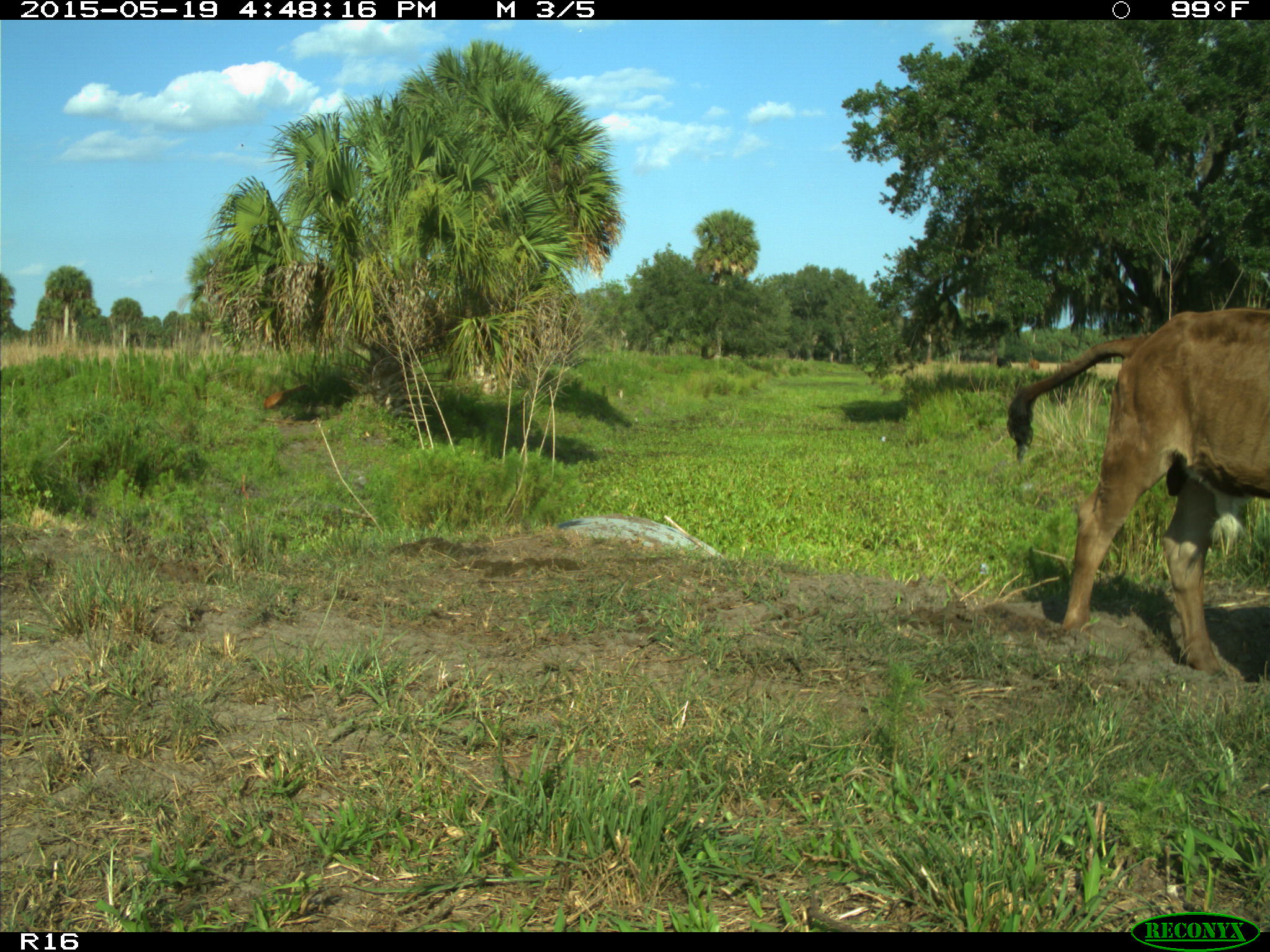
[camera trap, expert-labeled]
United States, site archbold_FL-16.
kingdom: Animalia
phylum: Chordata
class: Mammalia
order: Artiodactyla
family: Bovidae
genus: Bos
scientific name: Bos taurus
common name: domestic cow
Bos taurus (domestic cow).